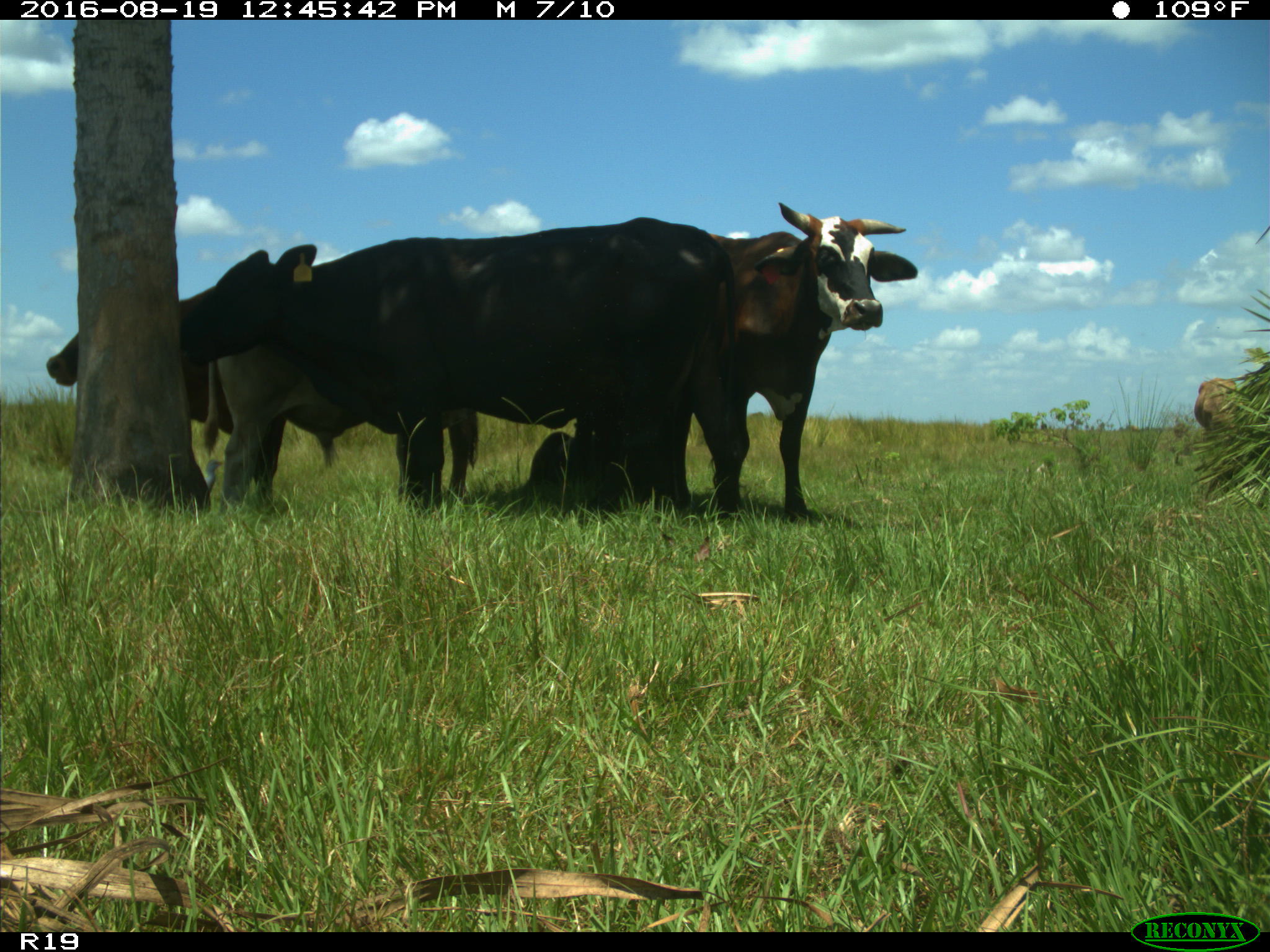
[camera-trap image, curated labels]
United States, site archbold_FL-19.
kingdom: Animalia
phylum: Chordata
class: Mammalia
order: Artiodactyla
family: Bovidae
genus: Bos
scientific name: Bos taurus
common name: domestic cow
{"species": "Bos taurus (domestic cow)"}